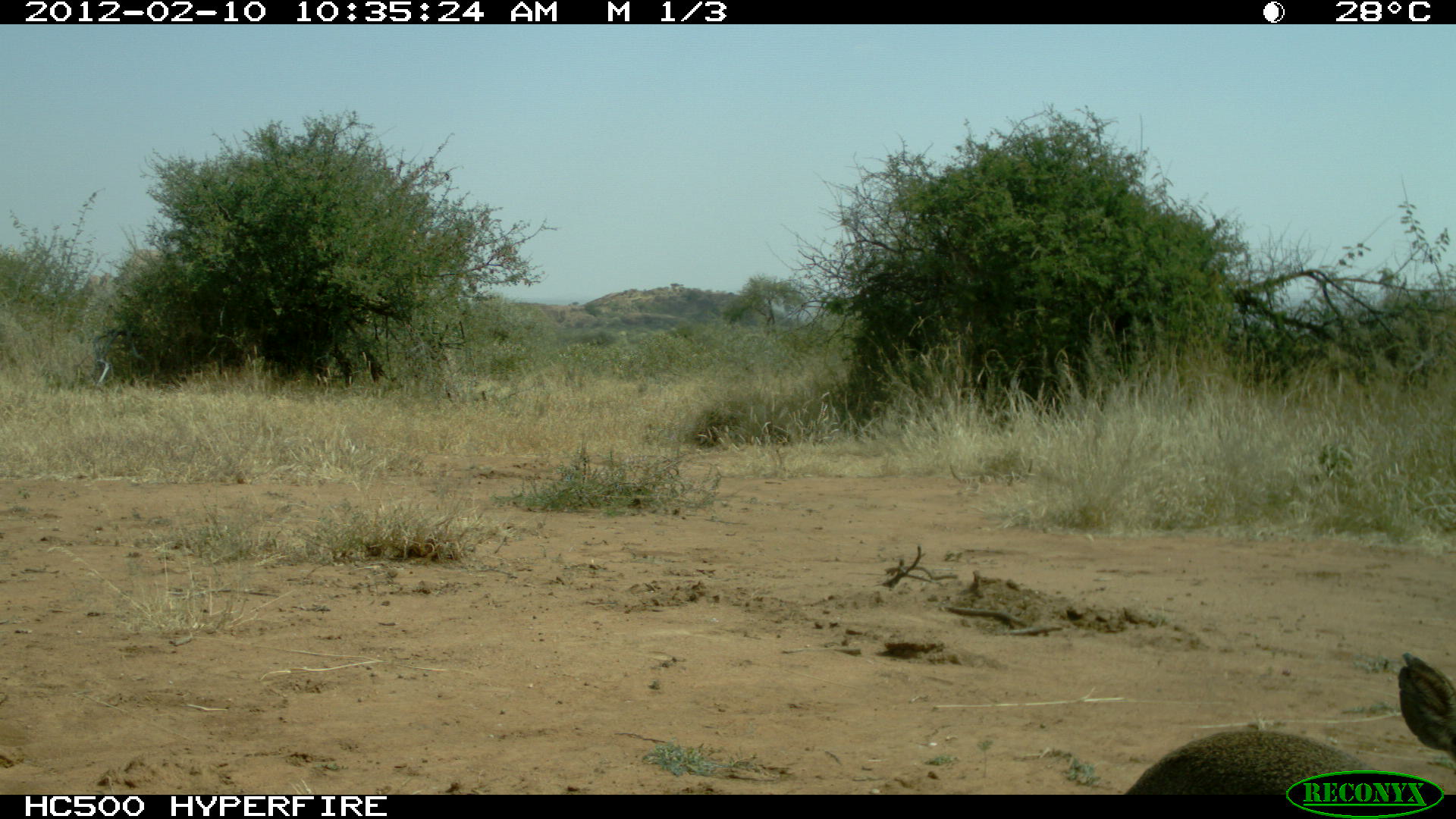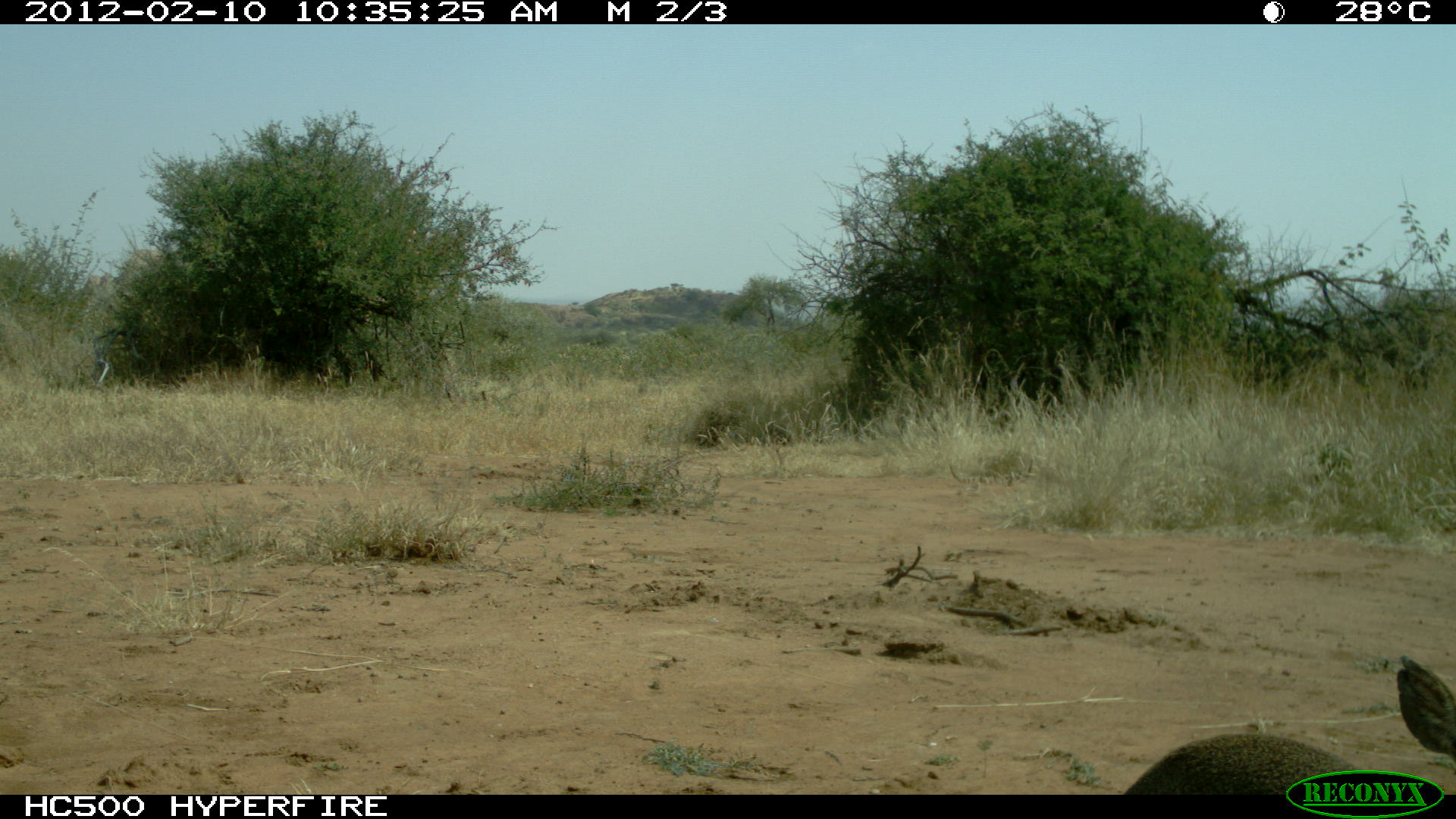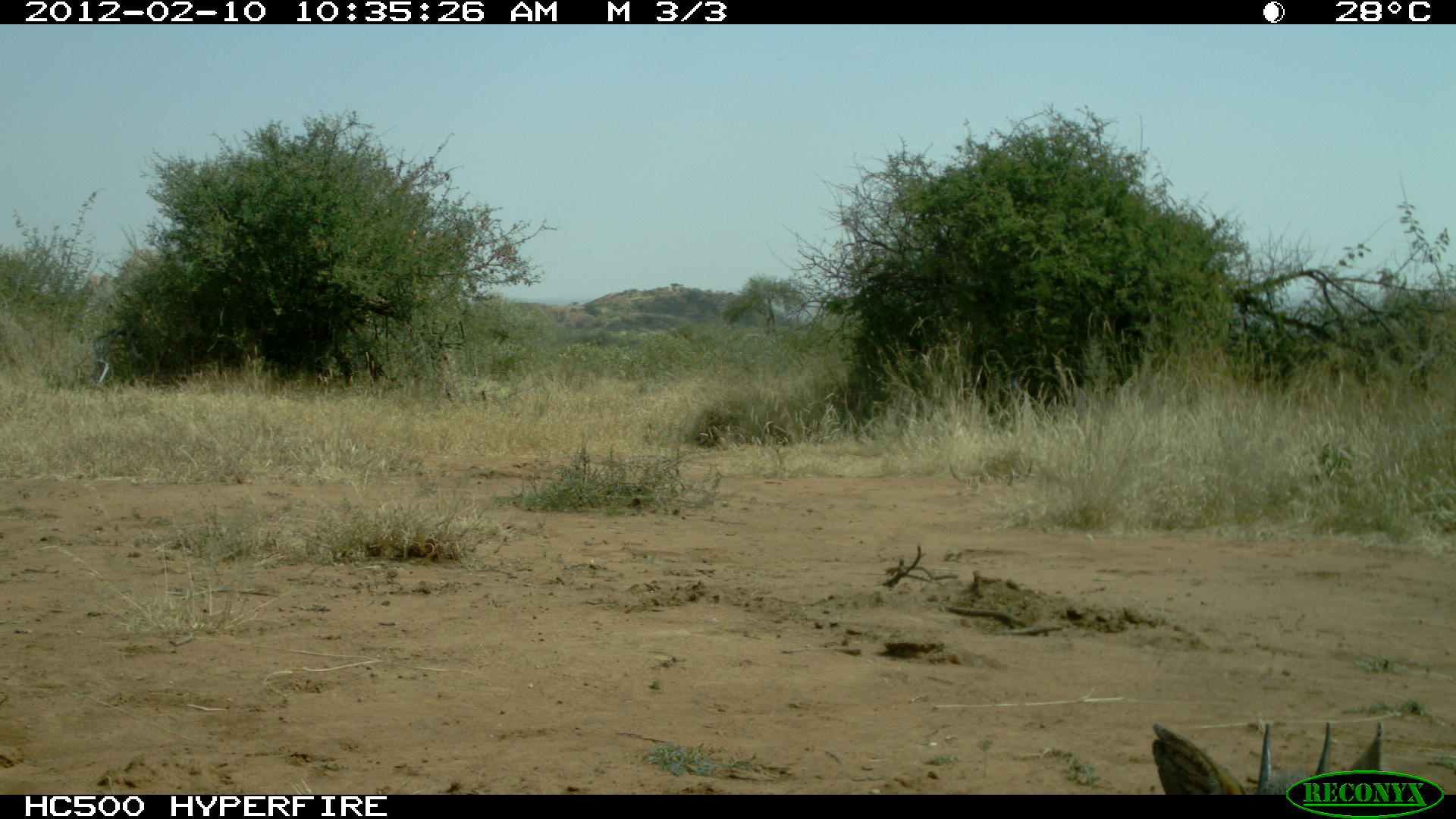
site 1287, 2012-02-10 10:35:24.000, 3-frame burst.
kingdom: Animalia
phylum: Chordata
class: Mammalia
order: Artiodactyla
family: Bovidae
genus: Madoqua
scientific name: Madoqua guentheri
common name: günther's dik-dik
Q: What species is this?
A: Madoqua guentheri (günther's dik-dik).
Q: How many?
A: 1.